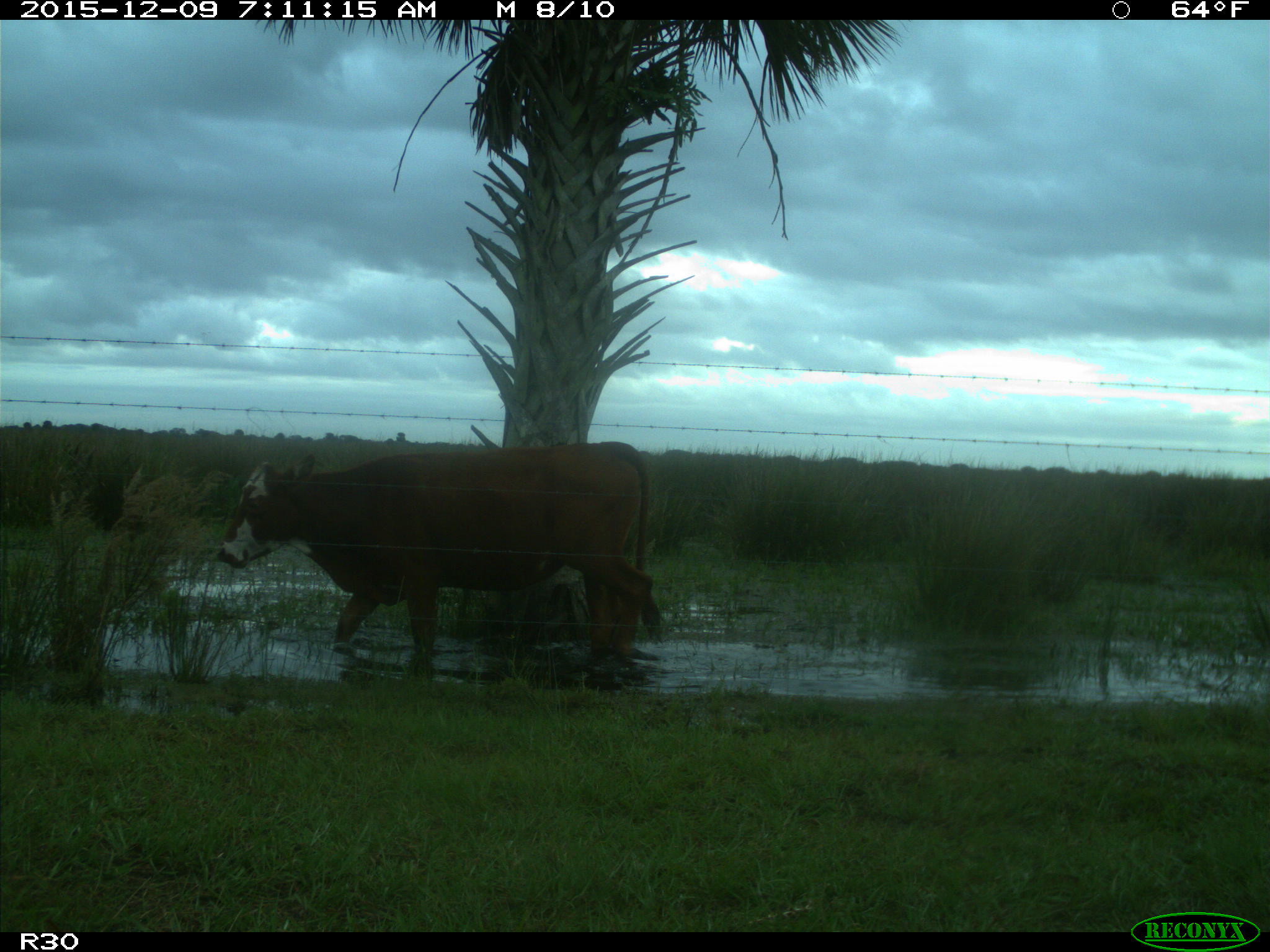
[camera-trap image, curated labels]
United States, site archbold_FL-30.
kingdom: Animalia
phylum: Chordata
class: Mammalia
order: Artiodactyla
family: Bovidae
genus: Bos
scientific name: Bos taurus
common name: domestic cow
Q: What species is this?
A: Bos taurus (domestic cow).